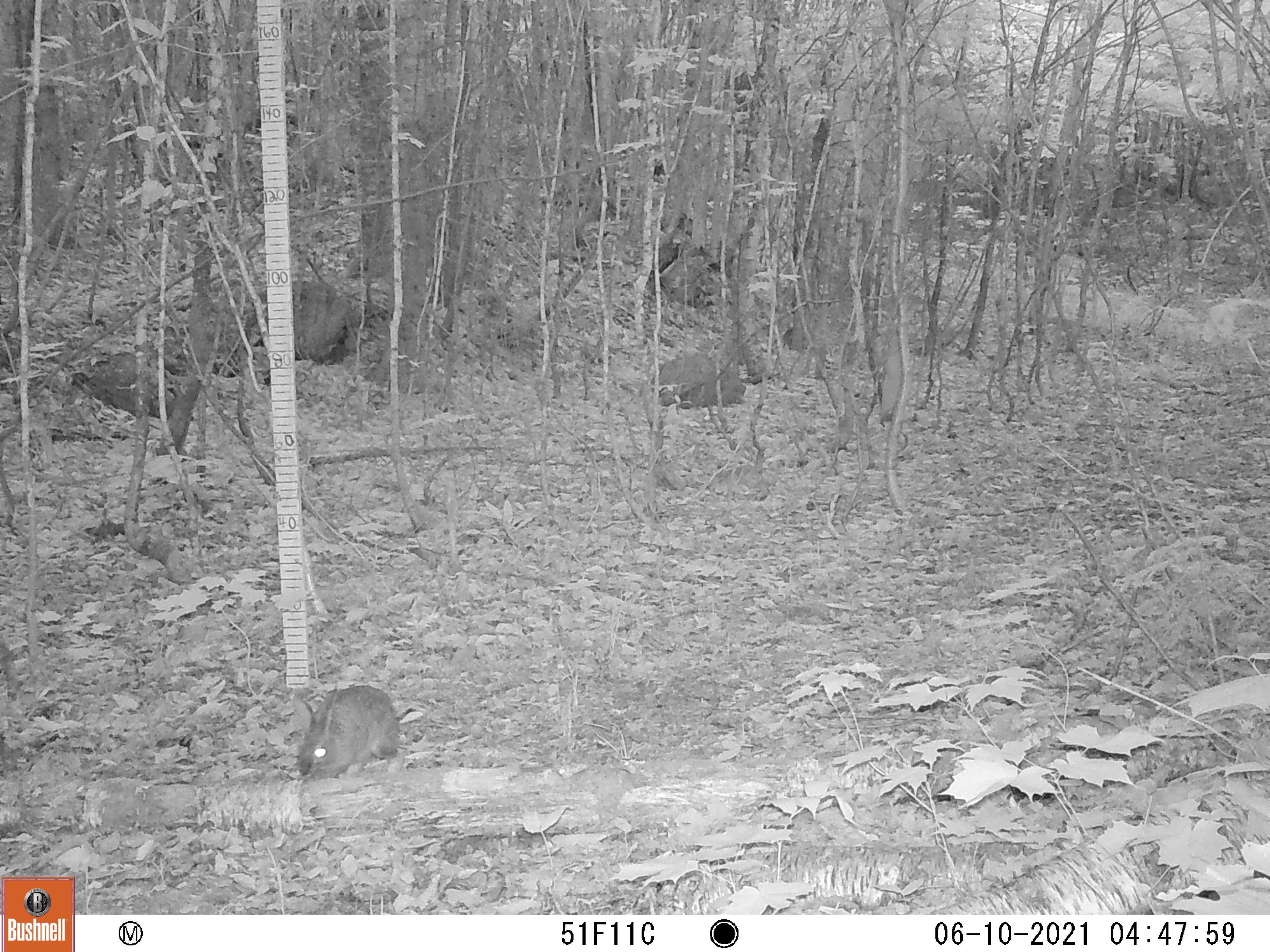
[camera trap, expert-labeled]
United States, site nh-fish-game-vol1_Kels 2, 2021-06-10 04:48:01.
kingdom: Animalia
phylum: Chordata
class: Mammalia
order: Lagomorpha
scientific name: Lagomorpha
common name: rabbit or hare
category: rabbit or hare sp.